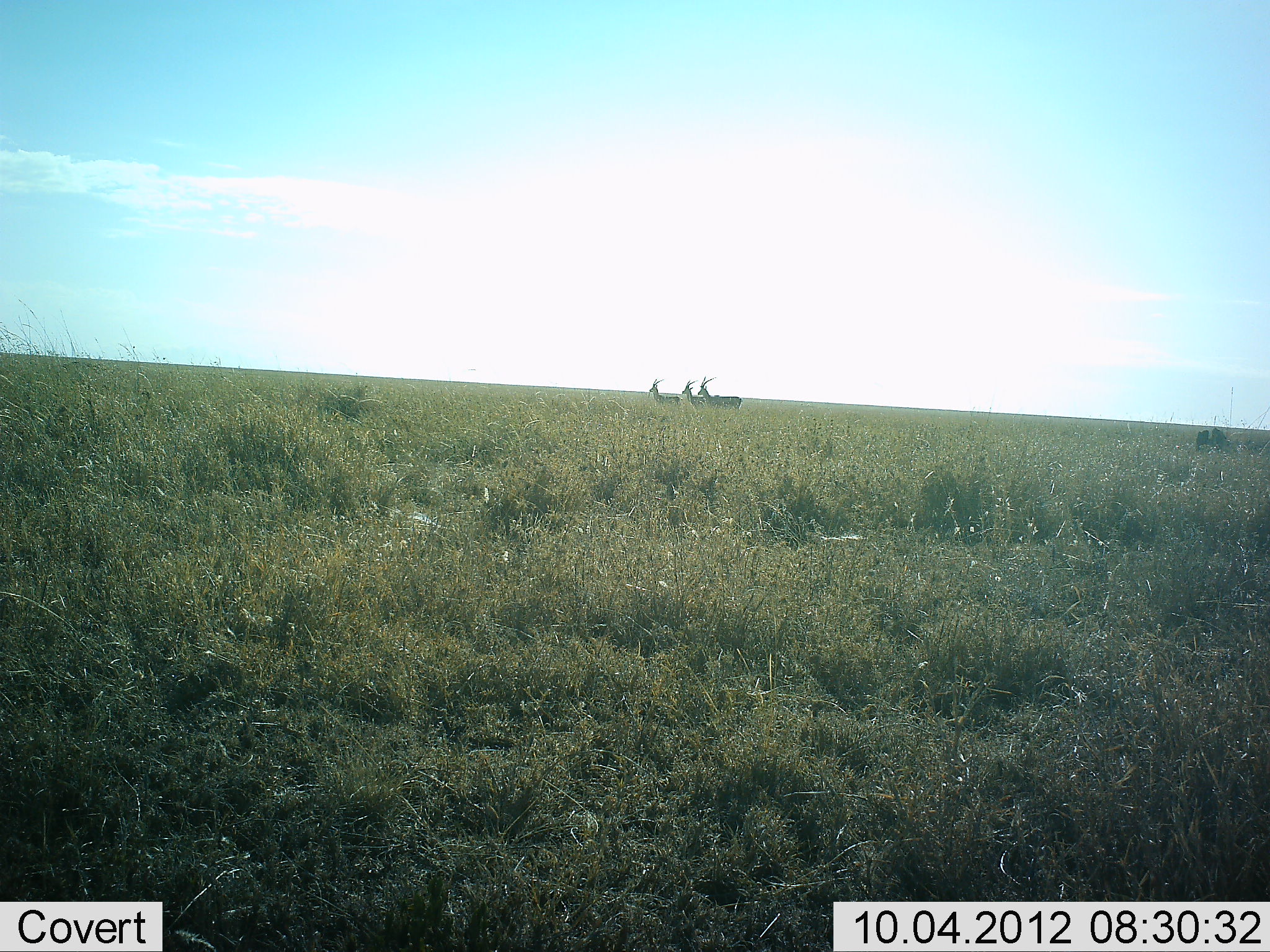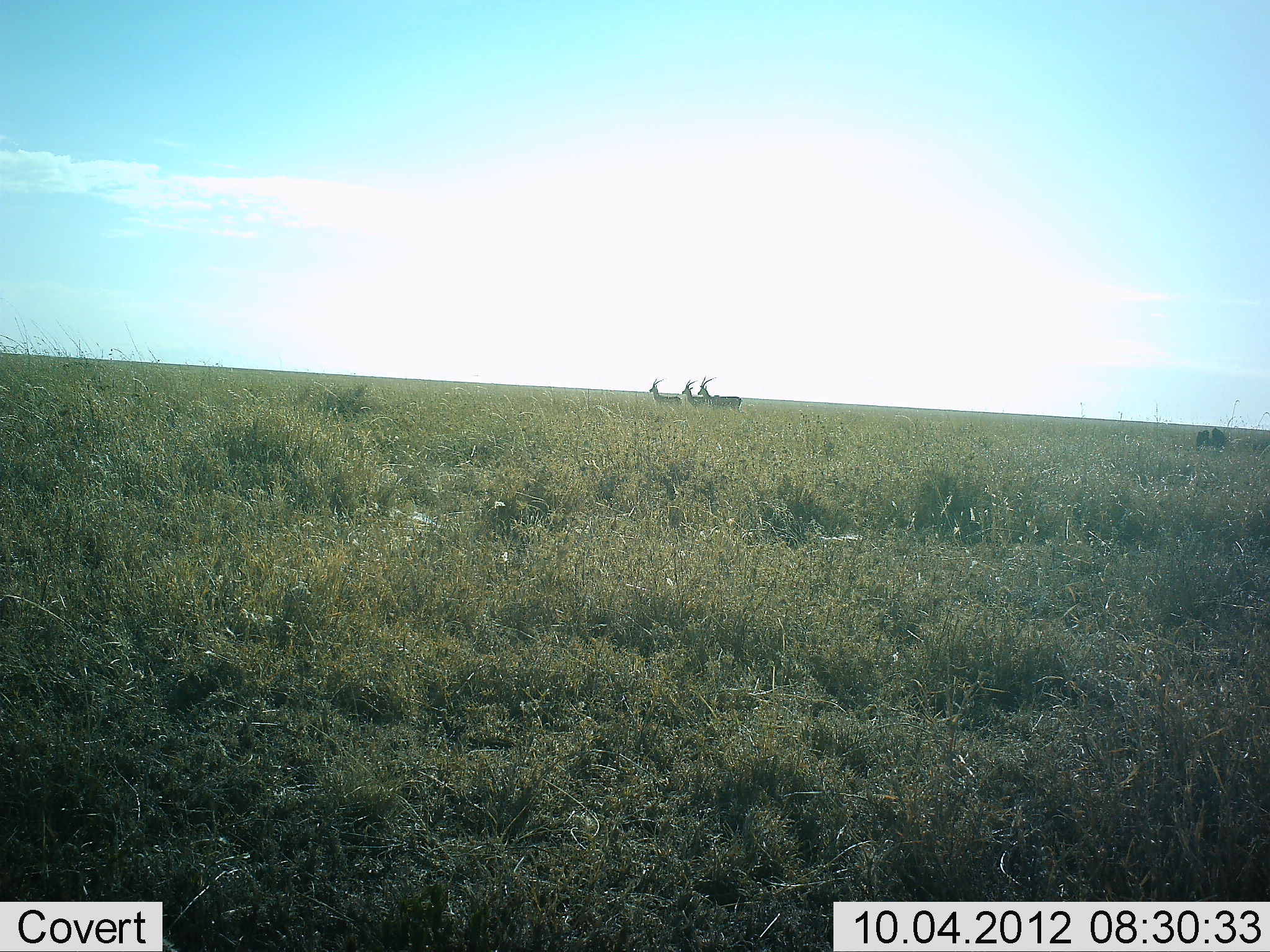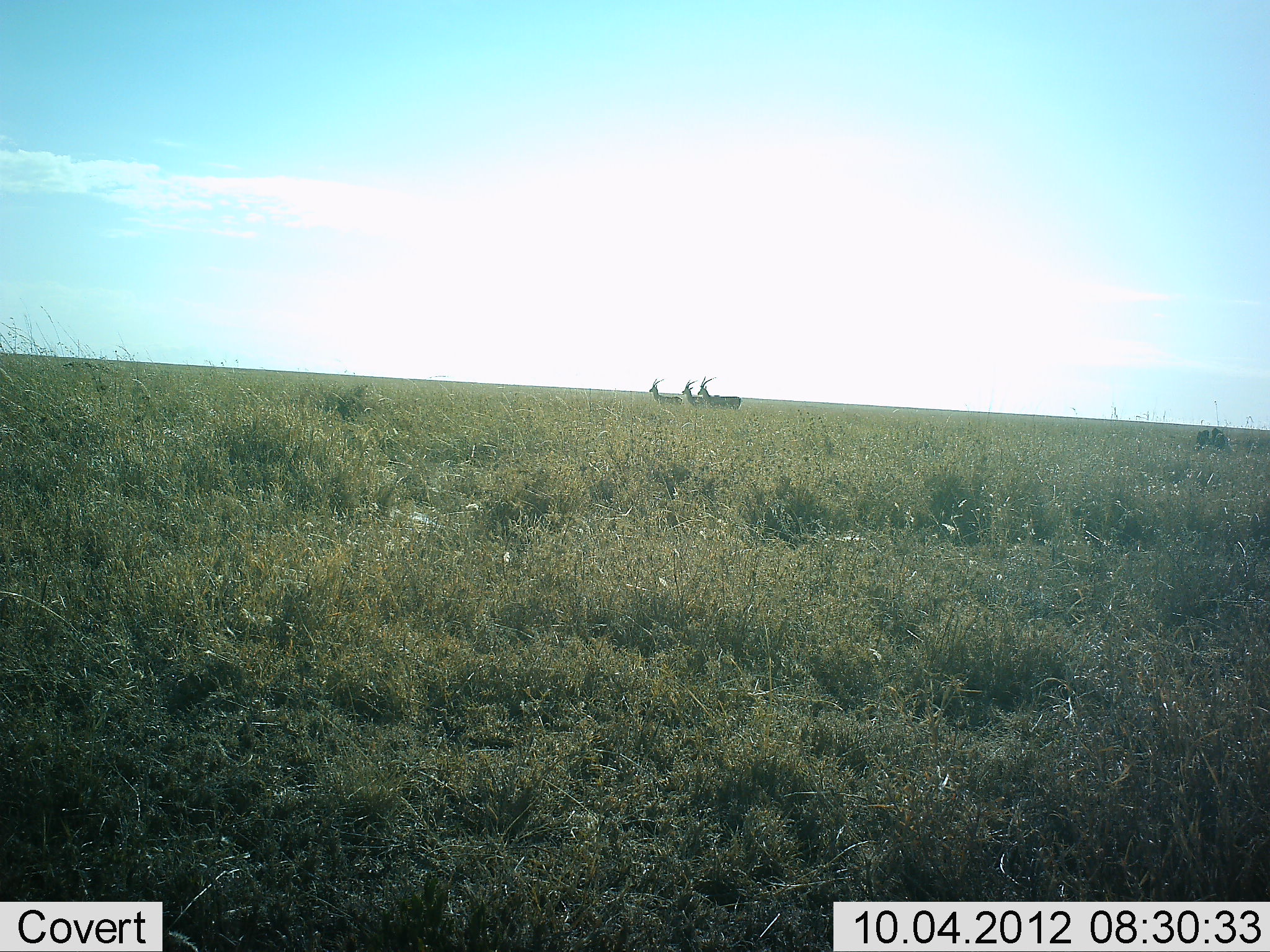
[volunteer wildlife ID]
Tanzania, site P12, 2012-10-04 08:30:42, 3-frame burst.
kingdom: Animalia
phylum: Chordata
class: Mammalia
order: Artiodactyla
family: Bovidae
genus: Eudorcas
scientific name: Eudorcas thomsonii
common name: thomson's gazelle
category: gazellethomsons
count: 3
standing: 100%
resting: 0%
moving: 0%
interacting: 0%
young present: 0%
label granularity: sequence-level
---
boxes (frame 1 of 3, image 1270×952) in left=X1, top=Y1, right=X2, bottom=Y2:
animal: left=698, top=375, right=742, bottom=413; left=682, top=379, right=724, bottom=414; left=649, top=379, right=685, bottom=414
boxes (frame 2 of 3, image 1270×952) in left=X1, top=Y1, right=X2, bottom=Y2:
animal: left=698, top=376, right=744, bottom=418; left=681, top=379, right=720, bottom=420; left=648, top=379, right=685, bottom=415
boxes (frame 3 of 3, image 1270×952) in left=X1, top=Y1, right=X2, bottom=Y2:
animal: left=698, top=376, right=743, bottom=414; left=649, top=378, right=683, bottom=414; left=682, top=380, right=715, bottom=412